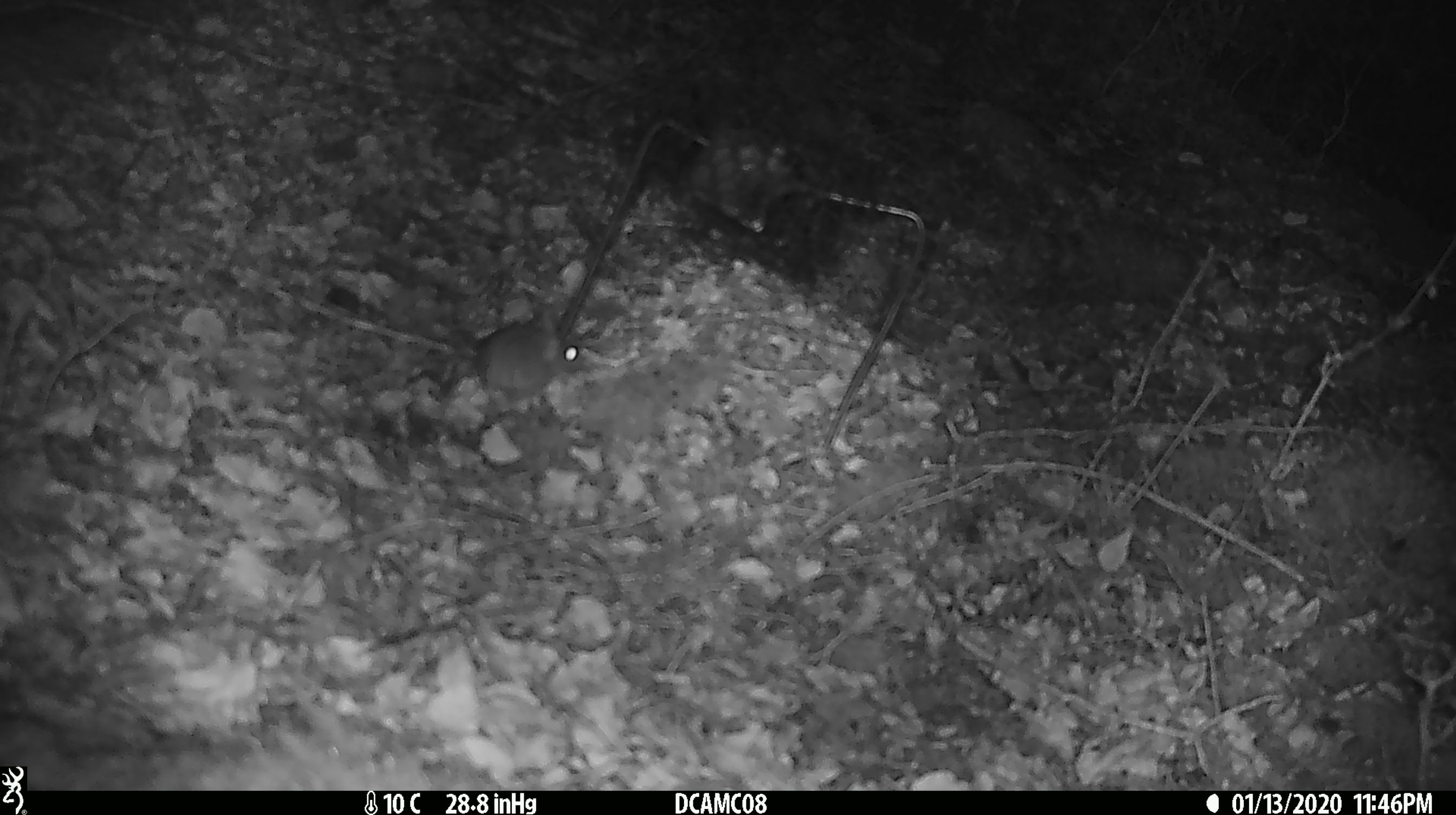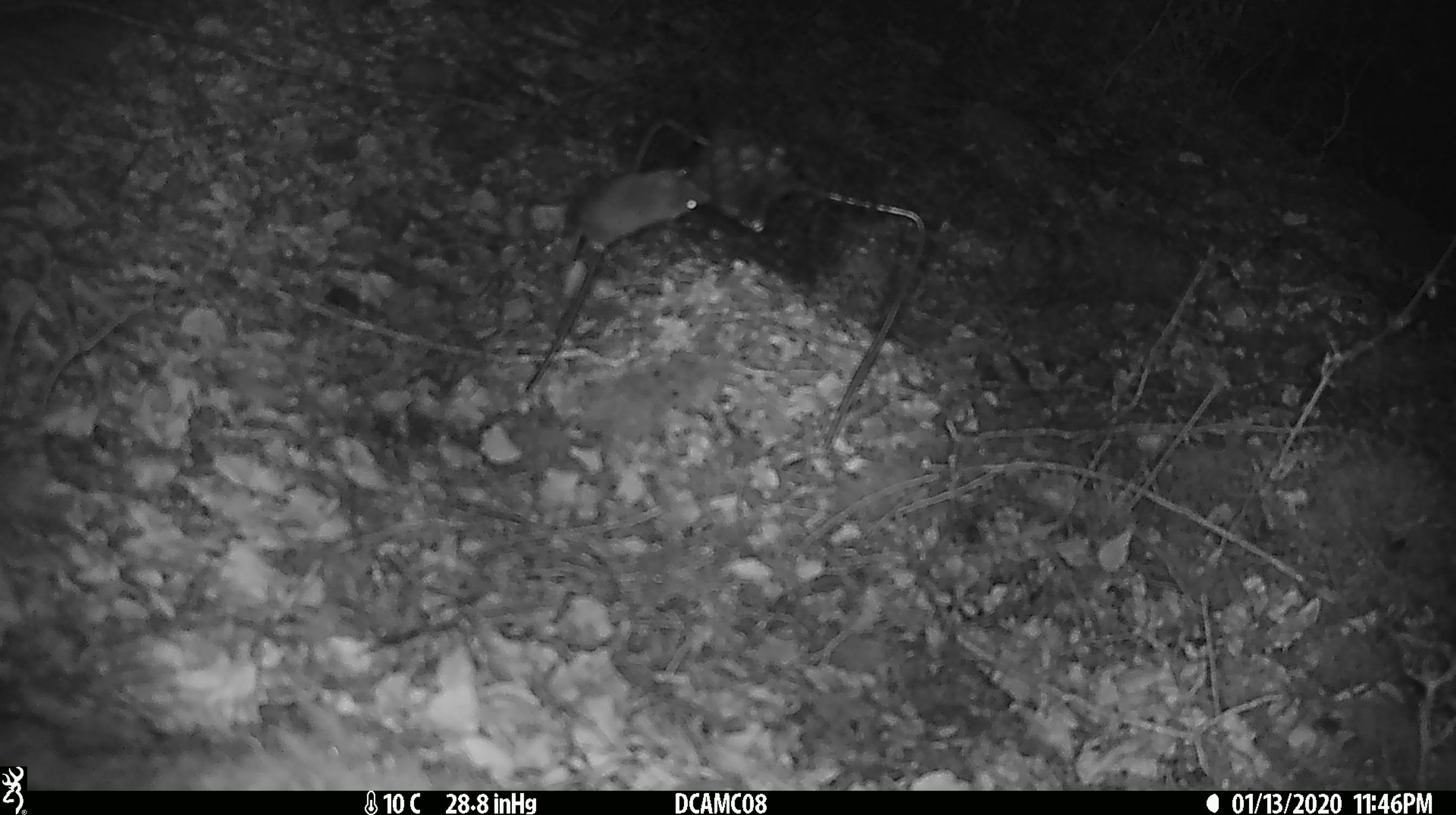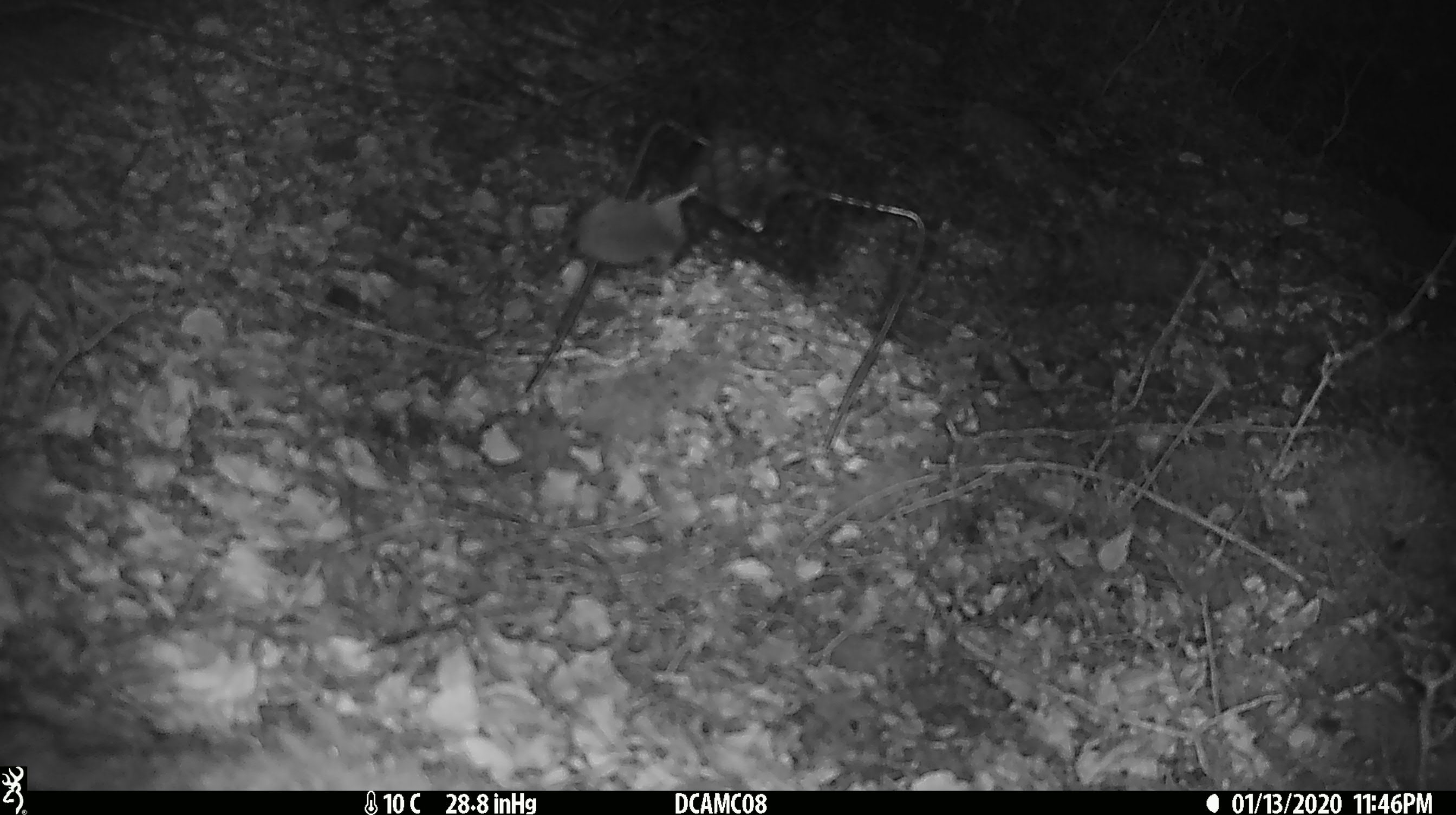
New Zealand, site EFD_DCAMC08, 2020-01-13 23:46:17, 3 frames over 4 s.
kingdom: Animalia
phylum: Chordata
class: Mammalia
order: Rodentia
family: Muridae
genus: Mus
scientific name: Mus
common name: mouse